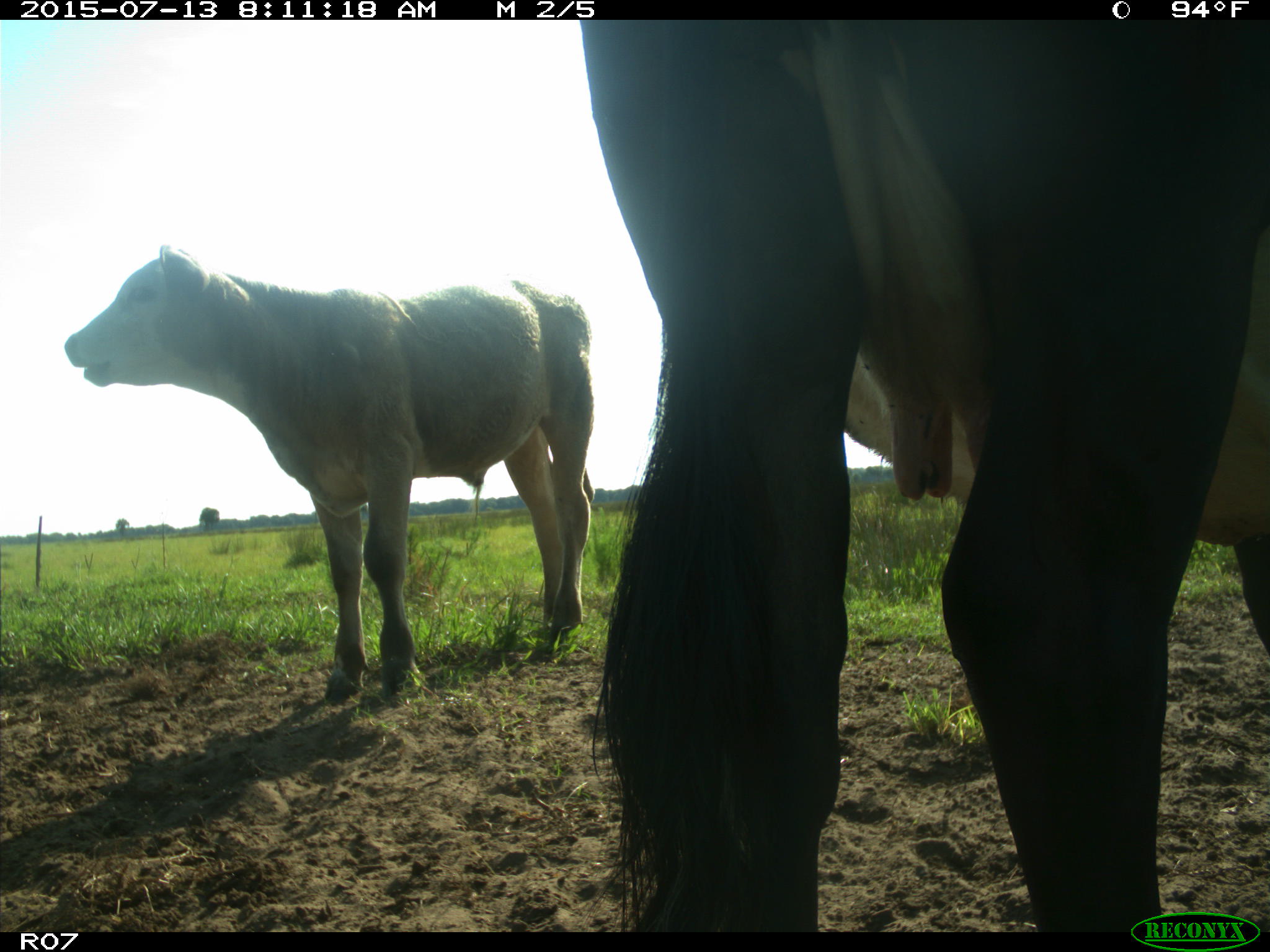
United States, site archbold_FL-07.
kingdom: Animalia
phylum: Chordata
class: Mammalia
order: Artiodactyla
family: Bovidae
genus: Bos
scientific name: Bos taurus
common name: domestic cow